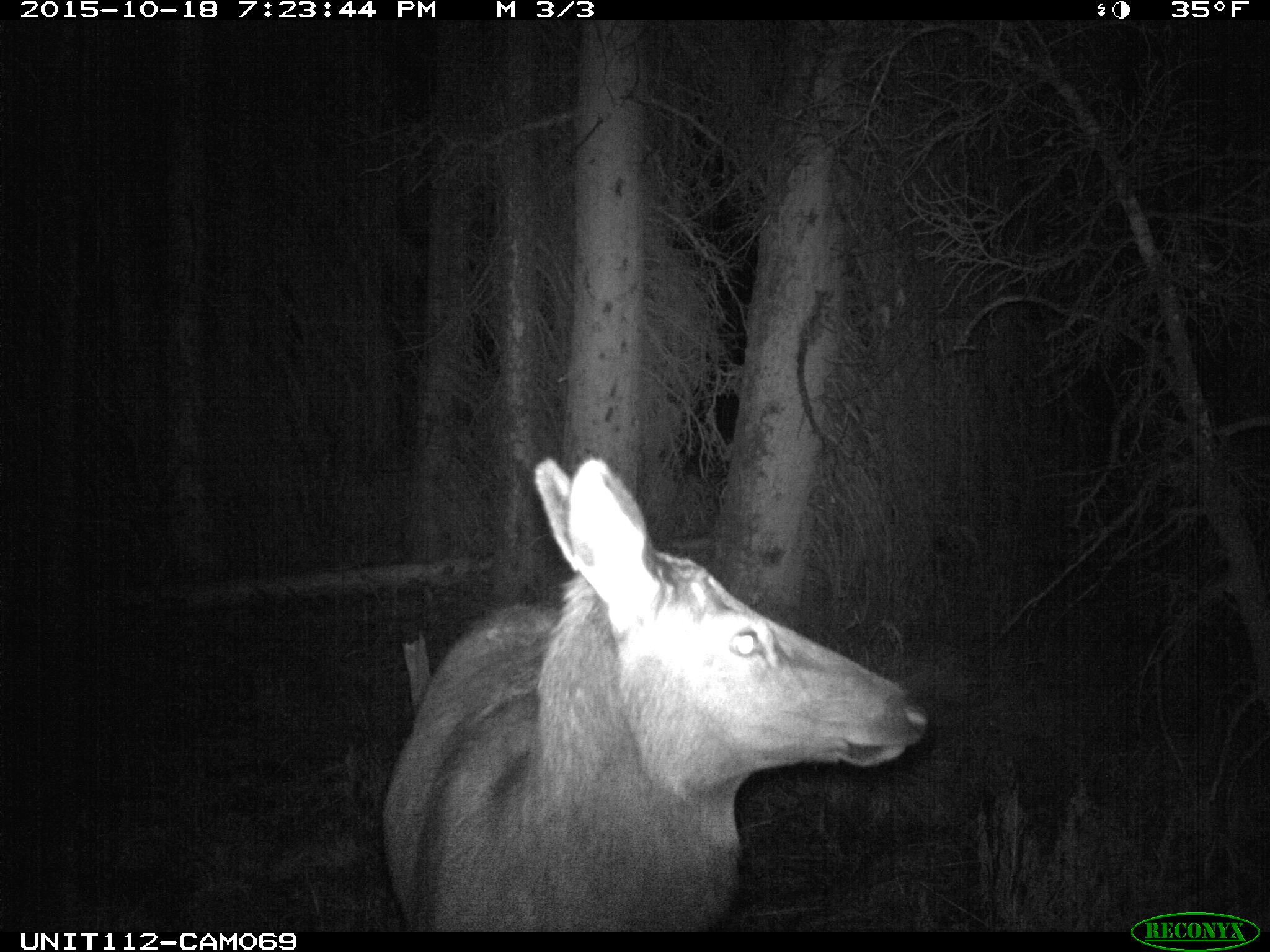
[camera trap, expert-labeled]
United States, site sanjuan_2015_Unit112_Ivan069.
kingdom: Animalia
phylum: Chordata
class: Mammalia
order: Artiodactyla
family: Cervidae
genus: Cervus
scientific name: Cervus elaphus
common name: red deer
Cervus elaphus (red deer).